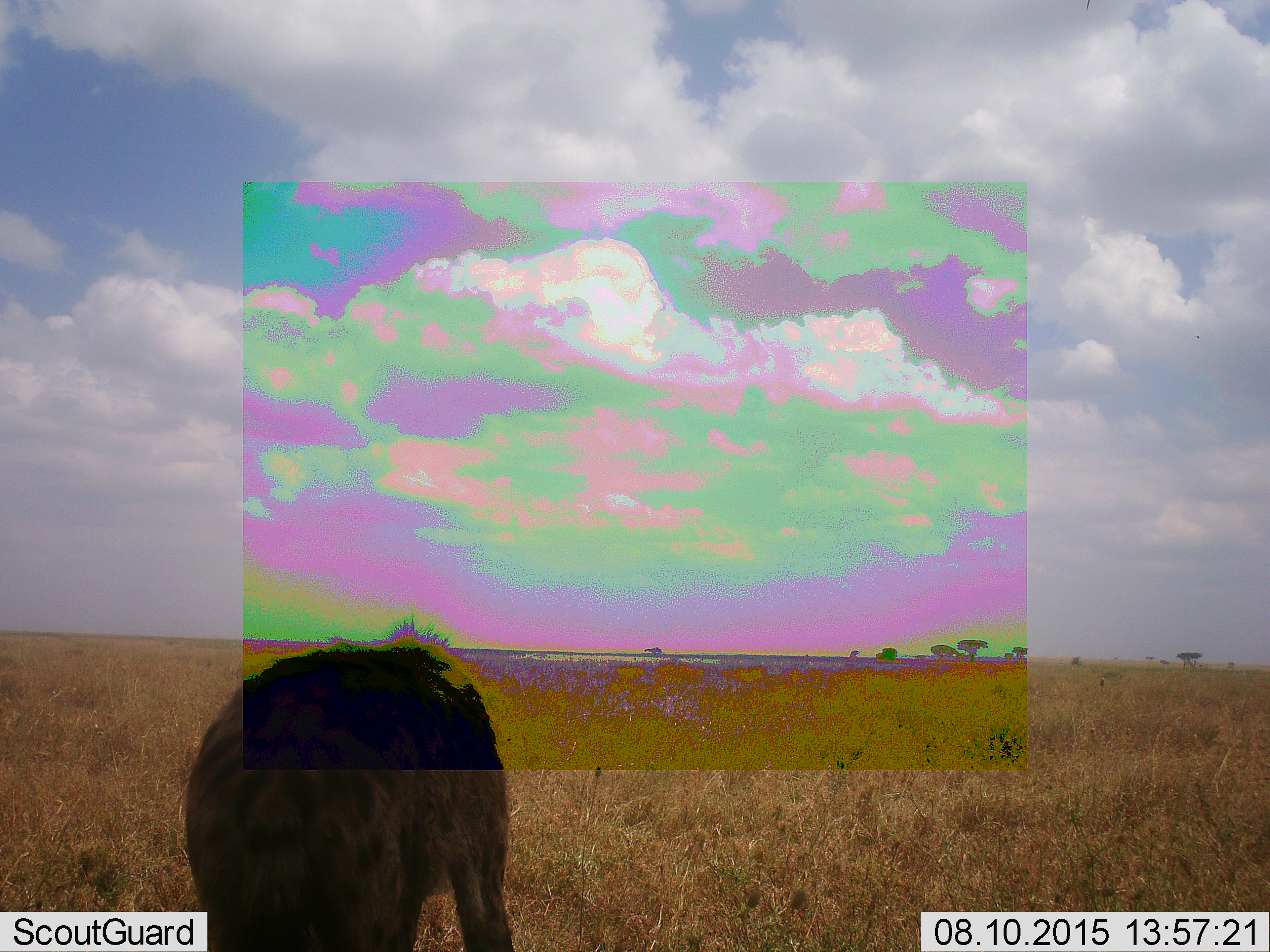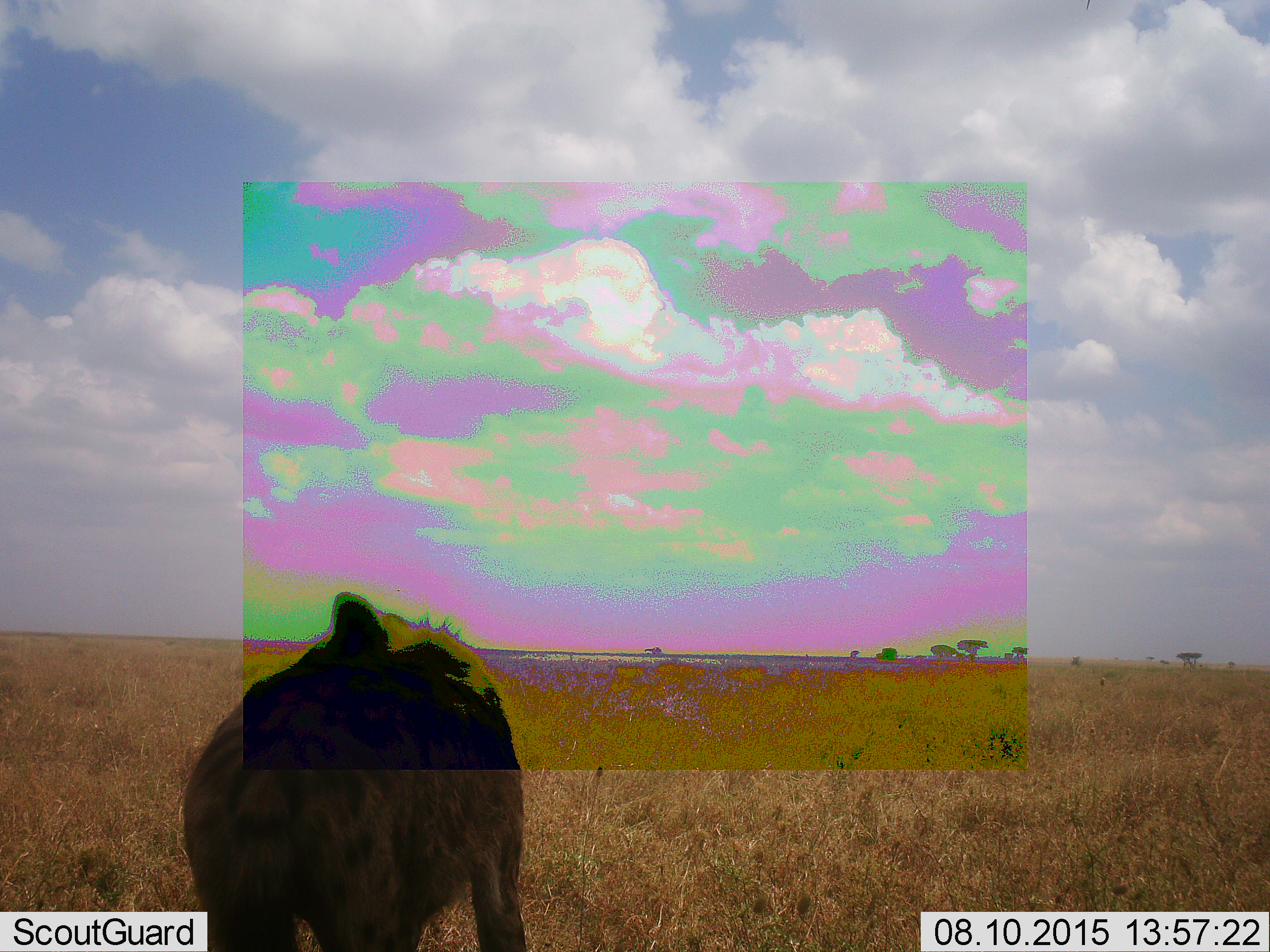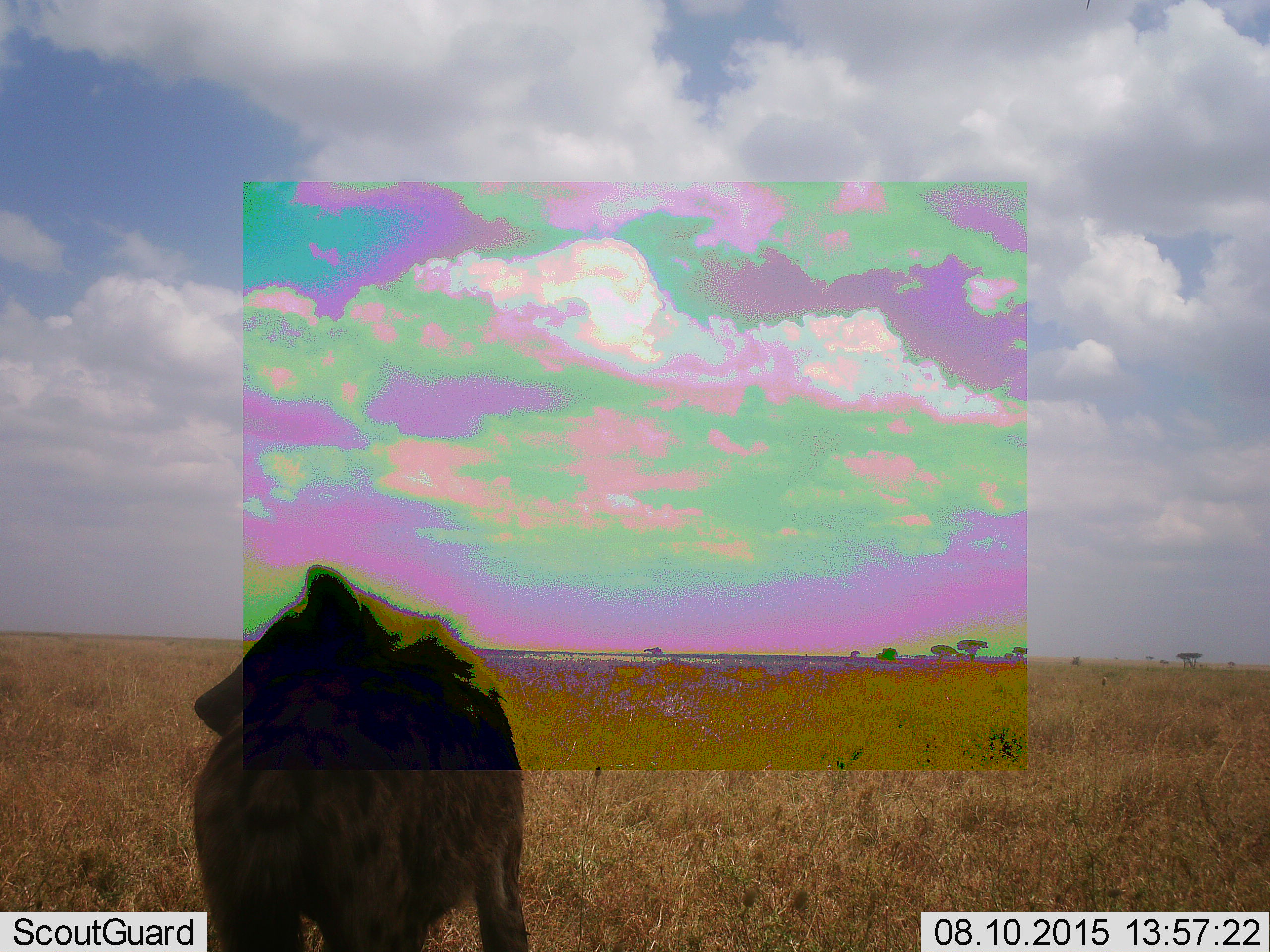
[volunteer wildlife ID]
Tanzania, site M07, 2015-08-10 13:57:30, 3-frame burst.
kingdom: Animalia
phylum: Chordata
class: Mammalia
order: Carnivora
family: Hyaenidae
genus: Crocuta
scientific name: Crocuta crocuta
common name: spotted hyena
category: hyenaspotted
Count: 1.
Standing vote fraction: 86%.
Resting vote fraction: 0%.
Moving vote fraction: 14%.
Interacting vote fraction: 0%.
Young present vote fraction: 0%.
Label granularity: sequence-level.